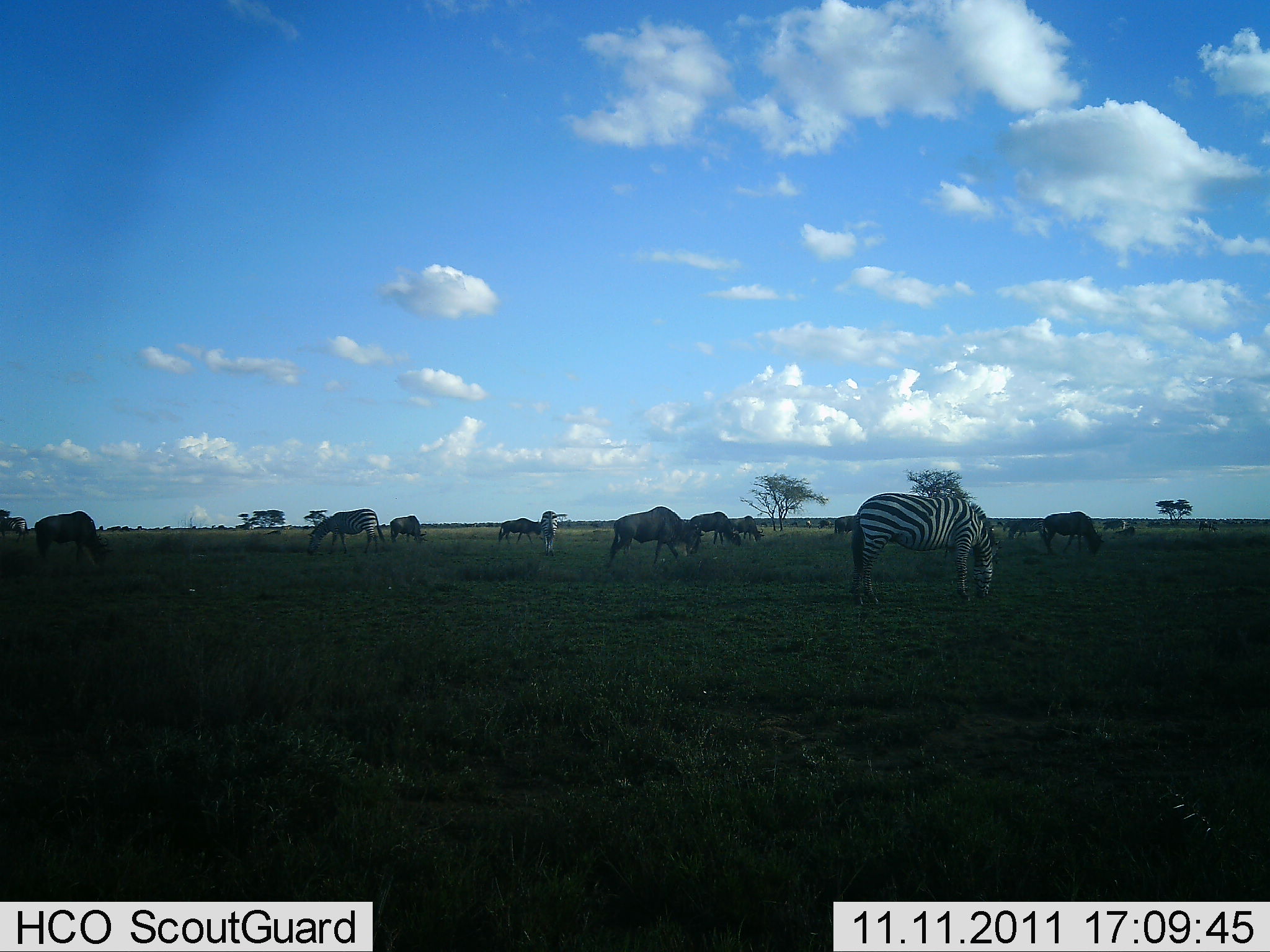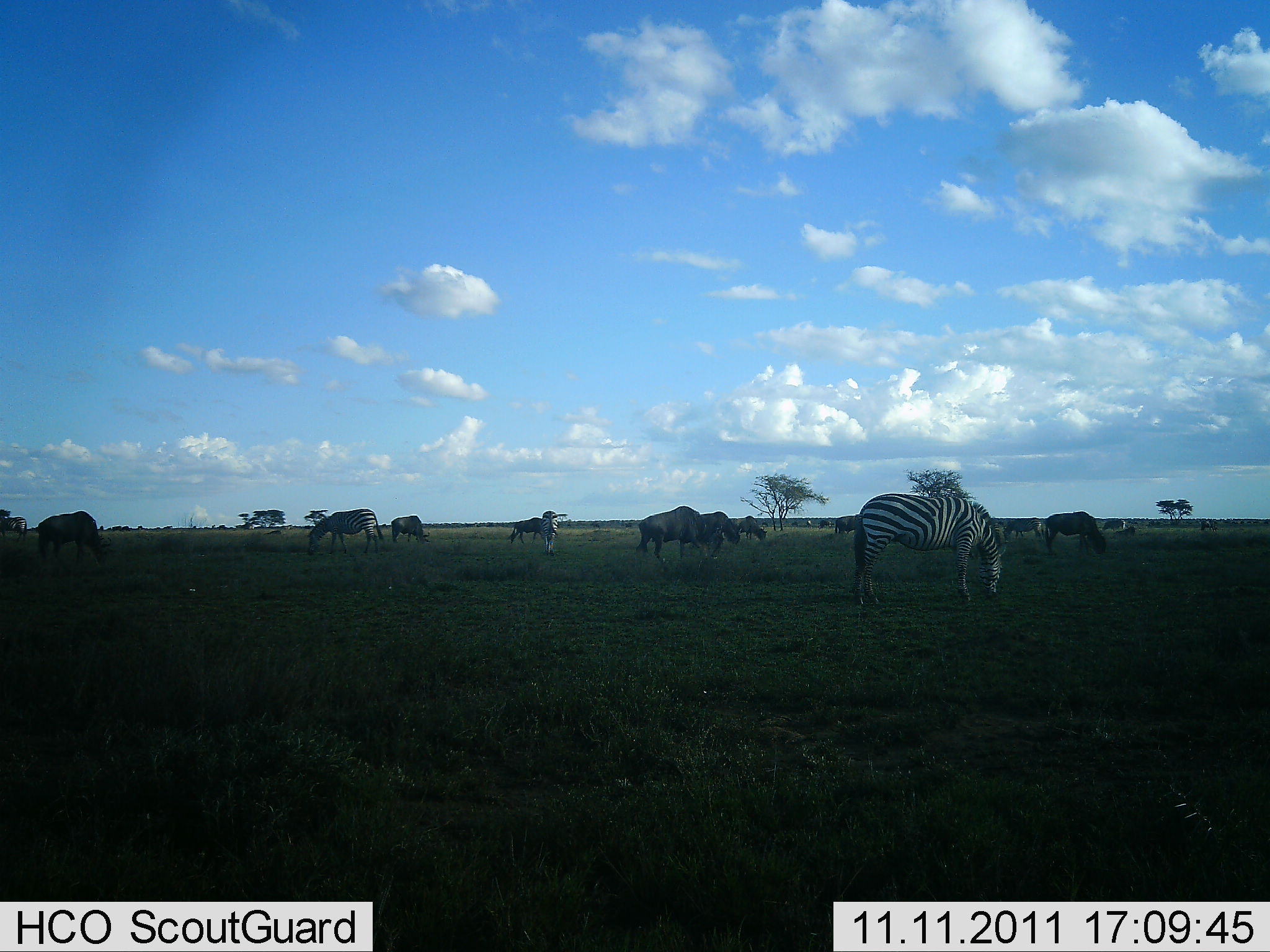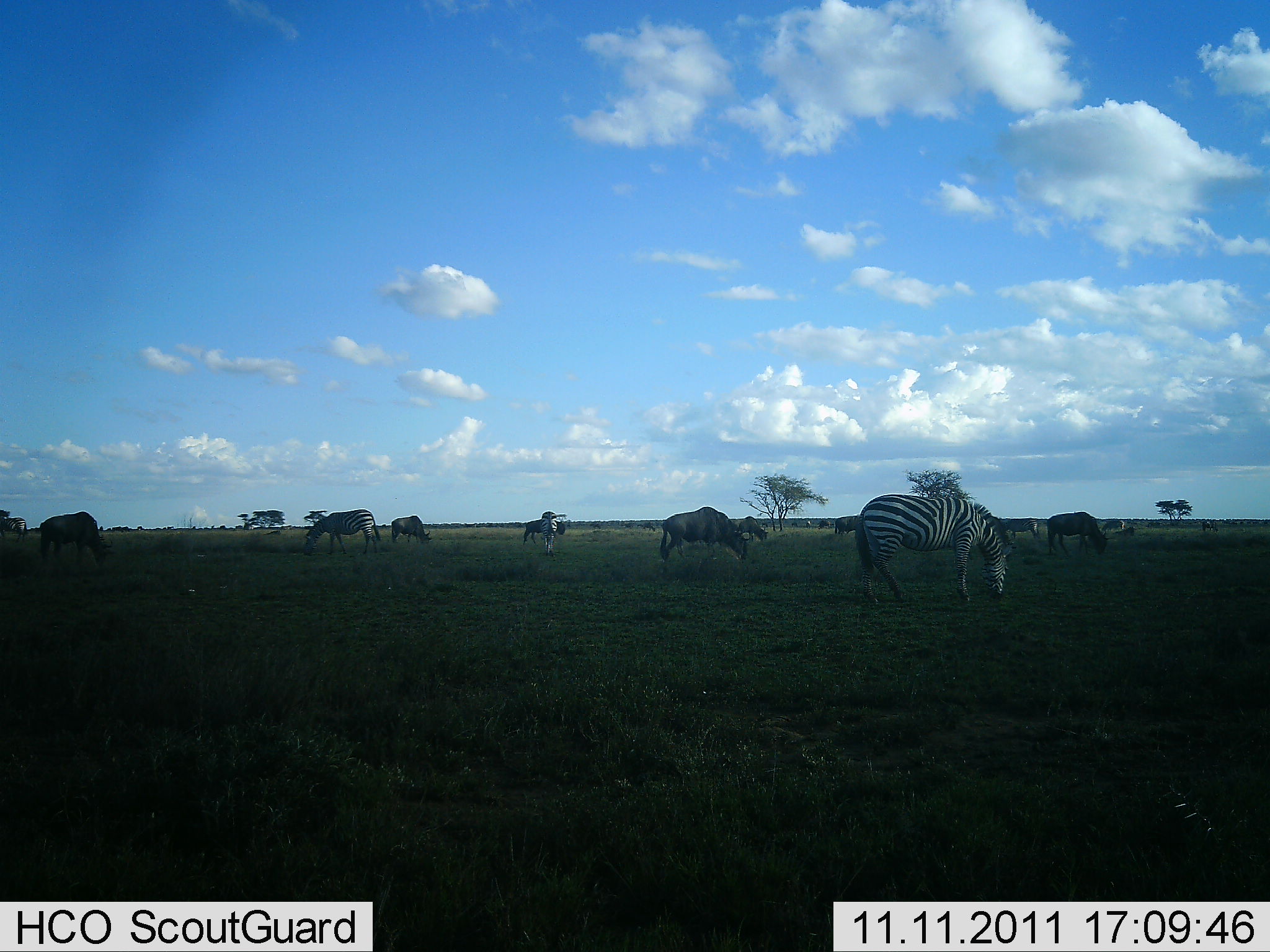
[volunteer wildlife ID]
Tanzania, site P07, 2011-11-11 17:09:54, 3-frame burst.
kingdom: Animalia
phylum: Chordata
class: Mammalia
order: Artiodactyla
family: Bovidae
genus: Connochaetes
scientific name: Connochaetes taurinus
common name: blue wildebeest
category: wildebeest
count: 8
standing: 8%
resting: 0%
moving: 8%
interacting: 0%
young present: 0%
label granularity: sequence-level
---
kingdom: Animalia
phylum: Chordata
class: Mammalia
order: Perissodactyla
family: Equidae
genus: Equus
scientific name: Equus quagga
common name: plains zebra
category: zebra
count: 3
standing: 13%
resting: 0%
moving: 7%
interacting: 0%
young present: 0%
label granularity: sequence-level